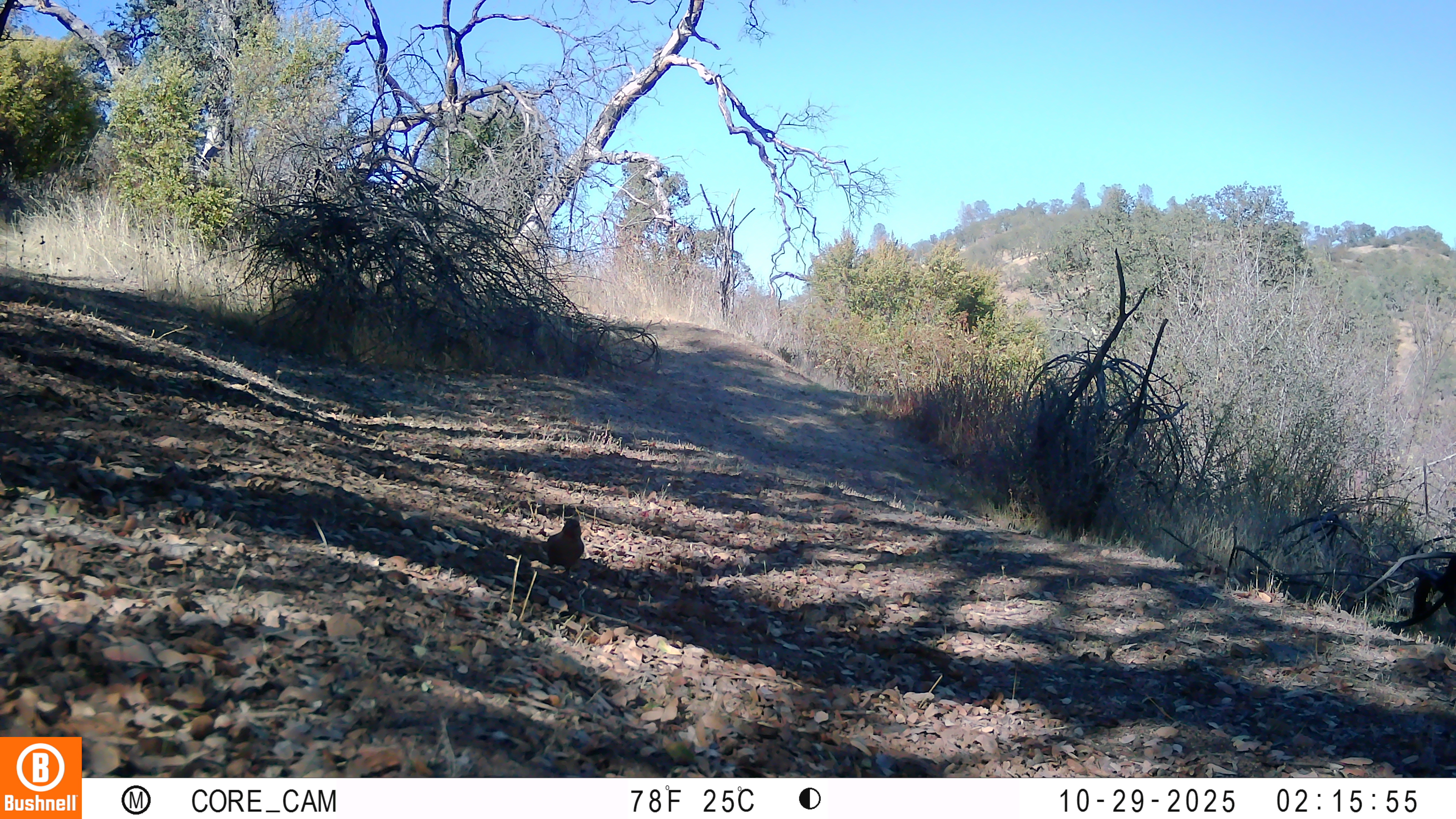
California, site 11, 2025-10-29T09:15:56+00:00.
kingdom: Animalia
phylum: Chordata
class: Aves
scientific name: Aves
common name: bird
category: unknown bird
Unknown bird (bird) (Aves).